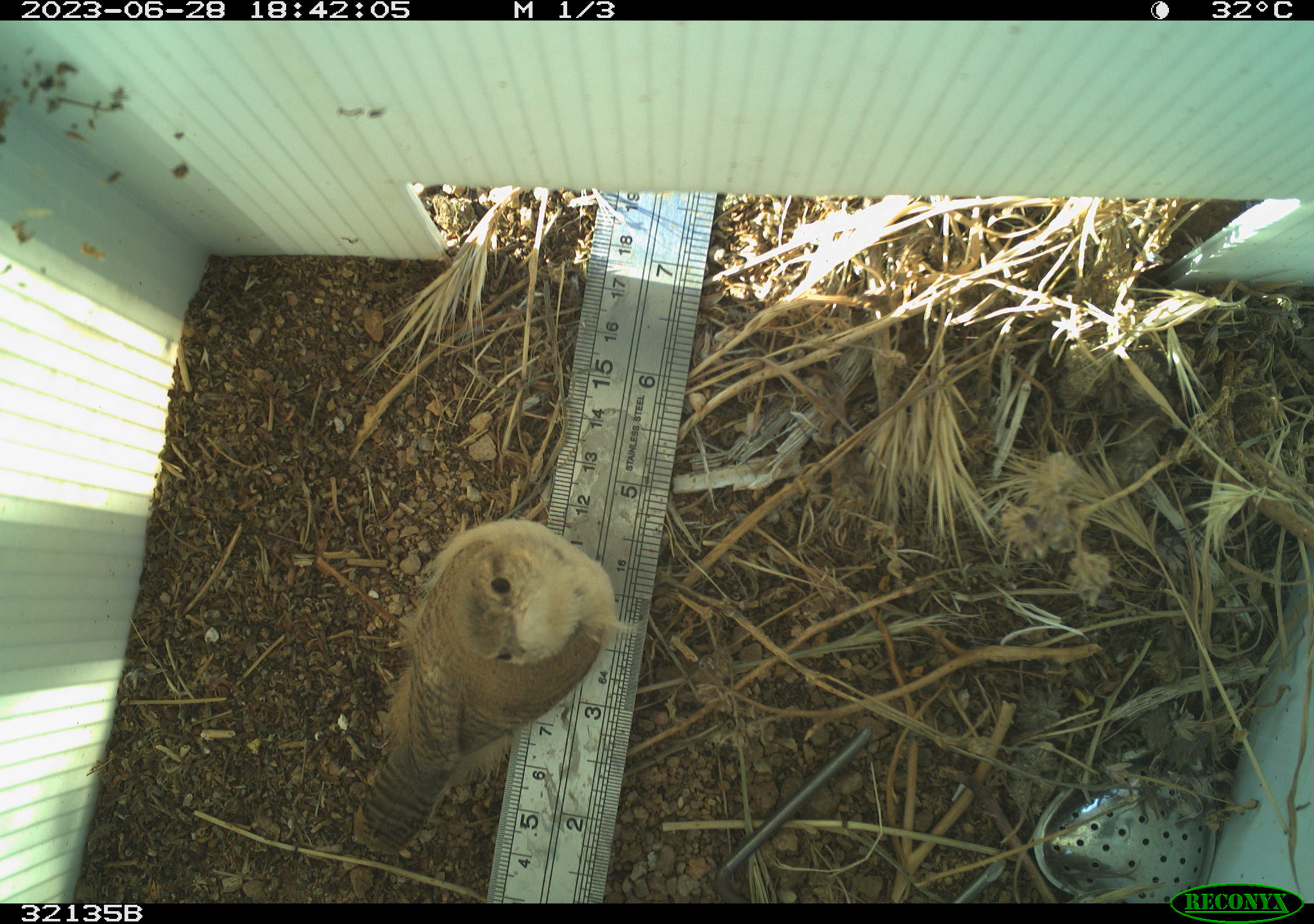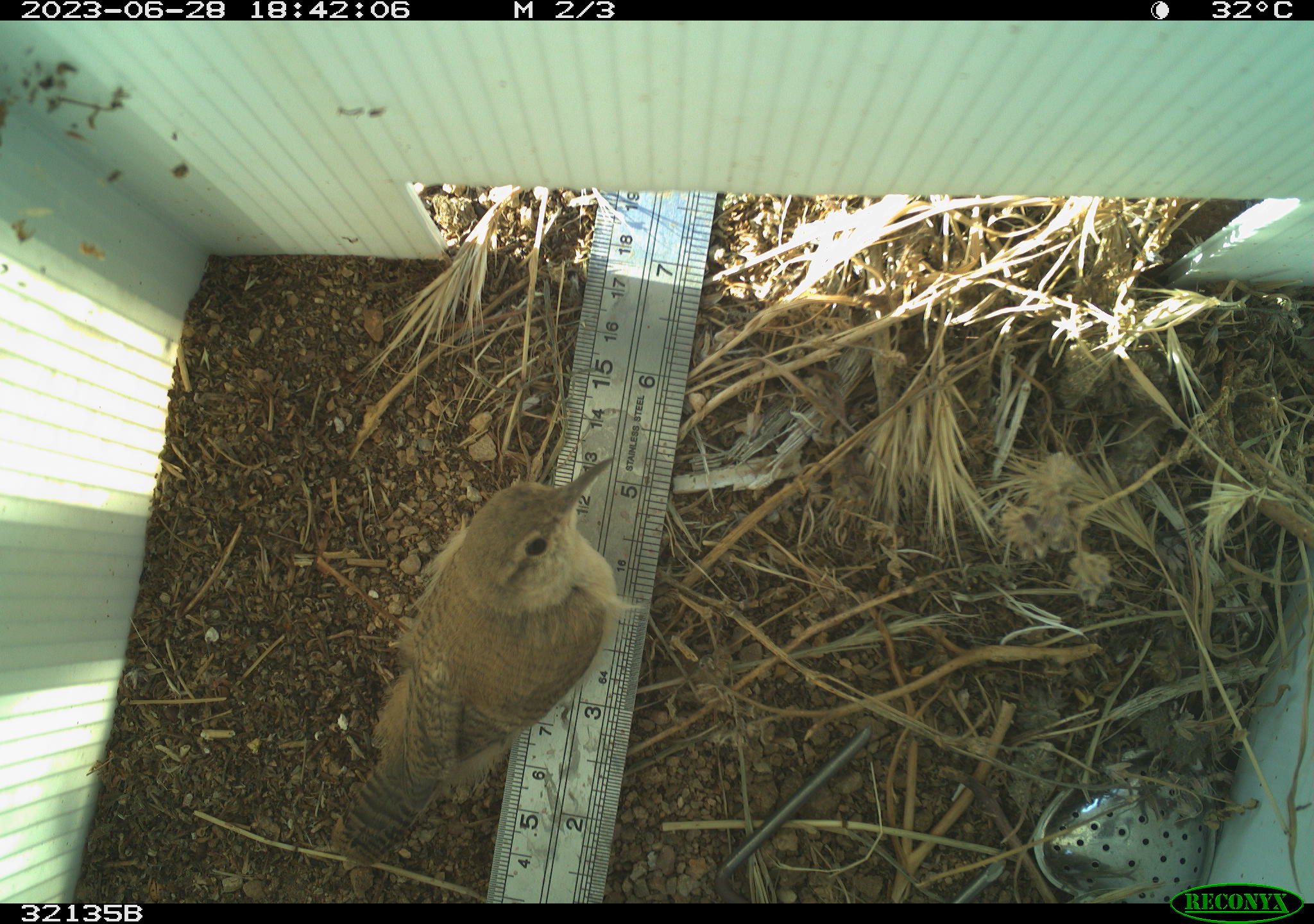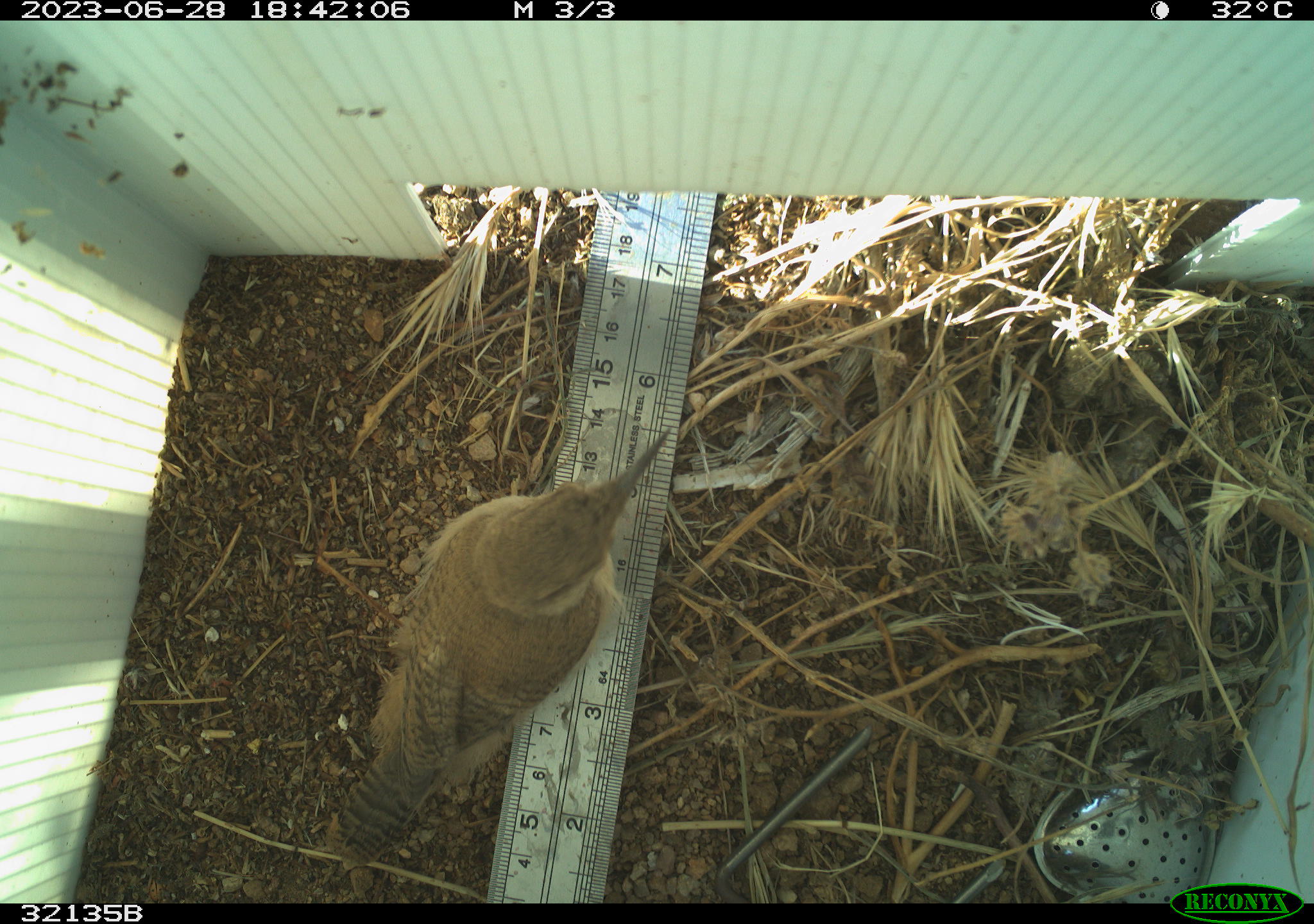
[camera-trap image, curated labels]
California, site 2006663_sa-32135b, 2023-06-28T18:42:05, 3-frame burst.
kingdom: Animalia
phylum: Chordata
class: Aves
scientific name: Aves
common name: bird